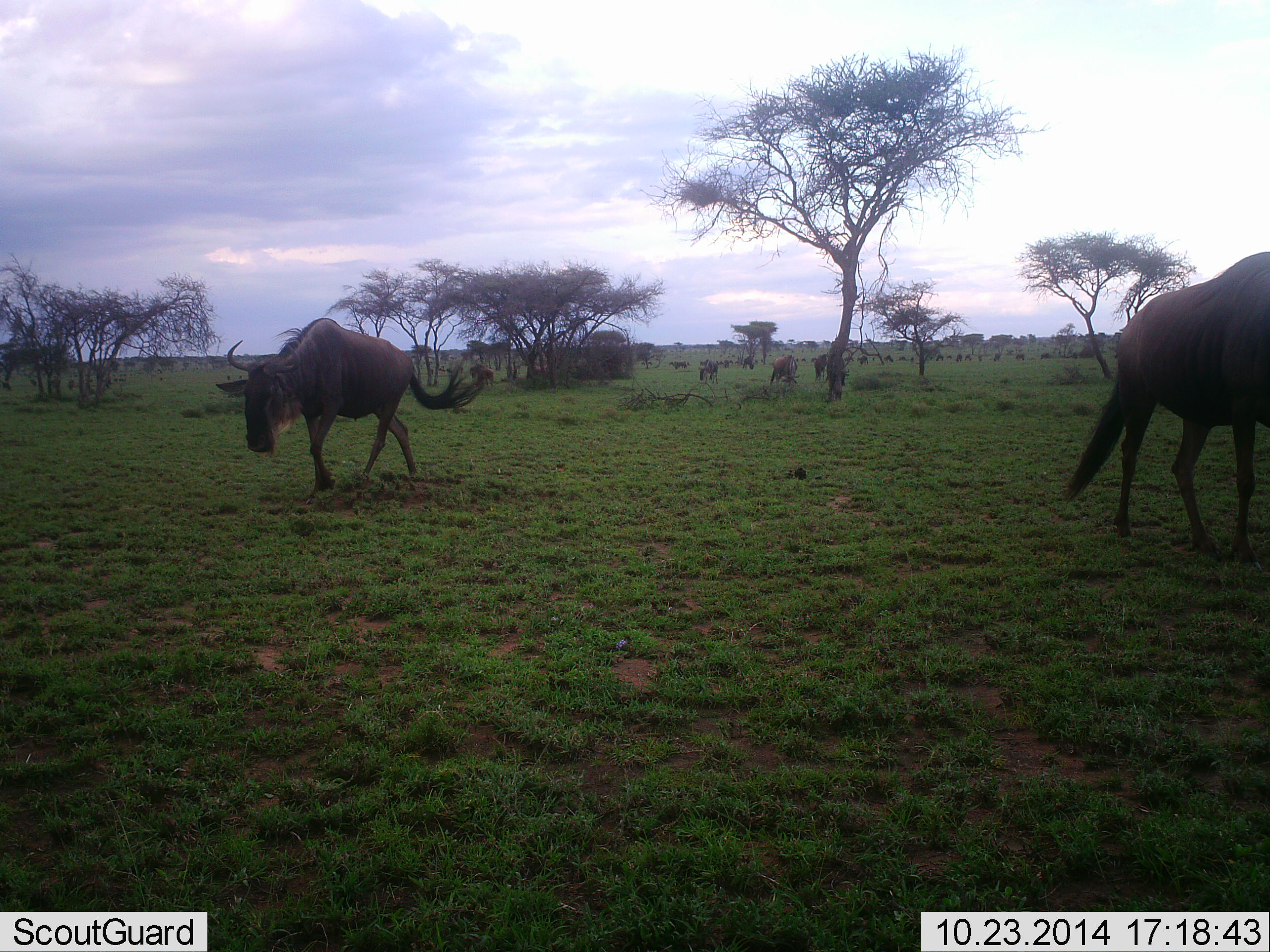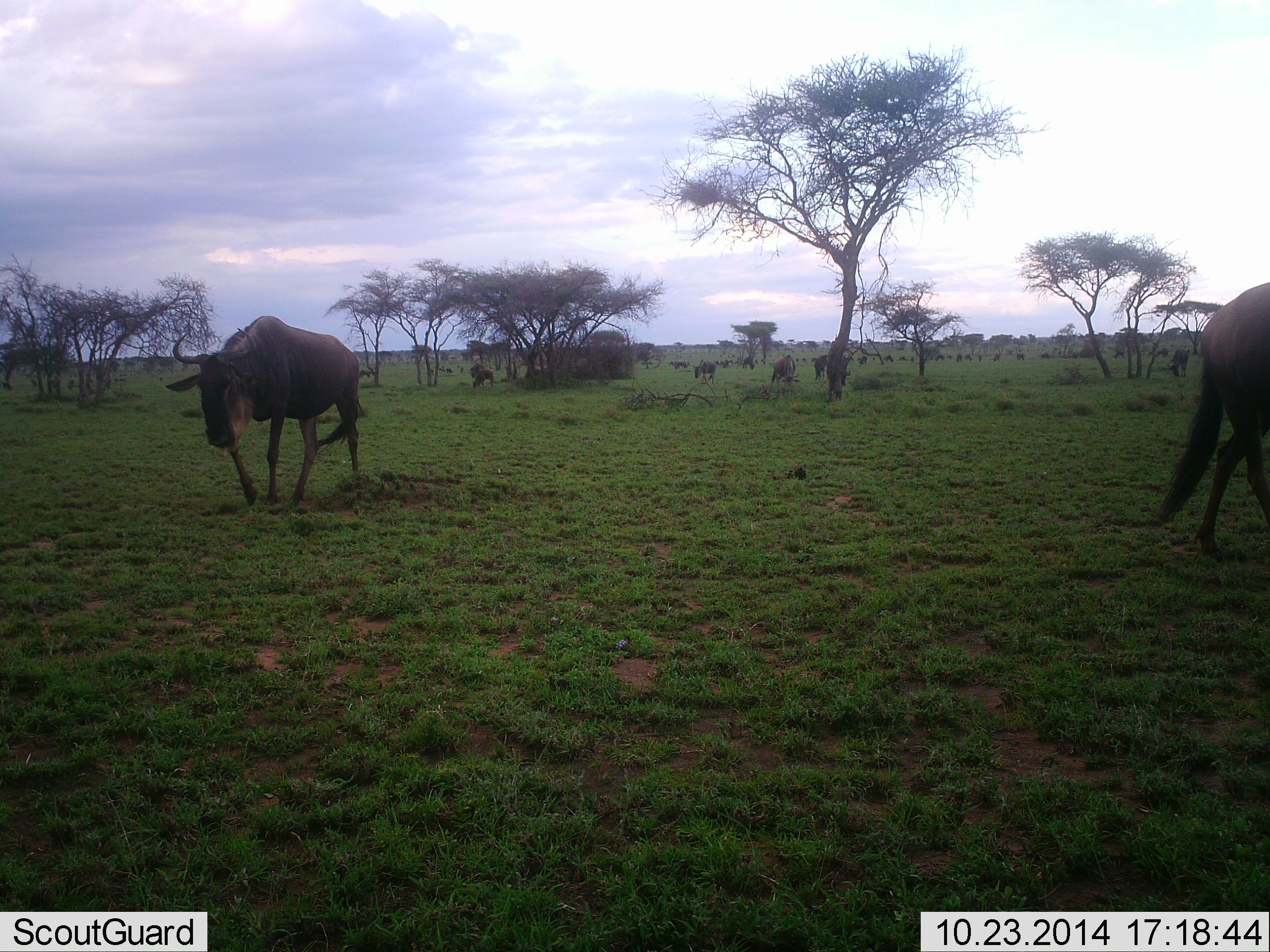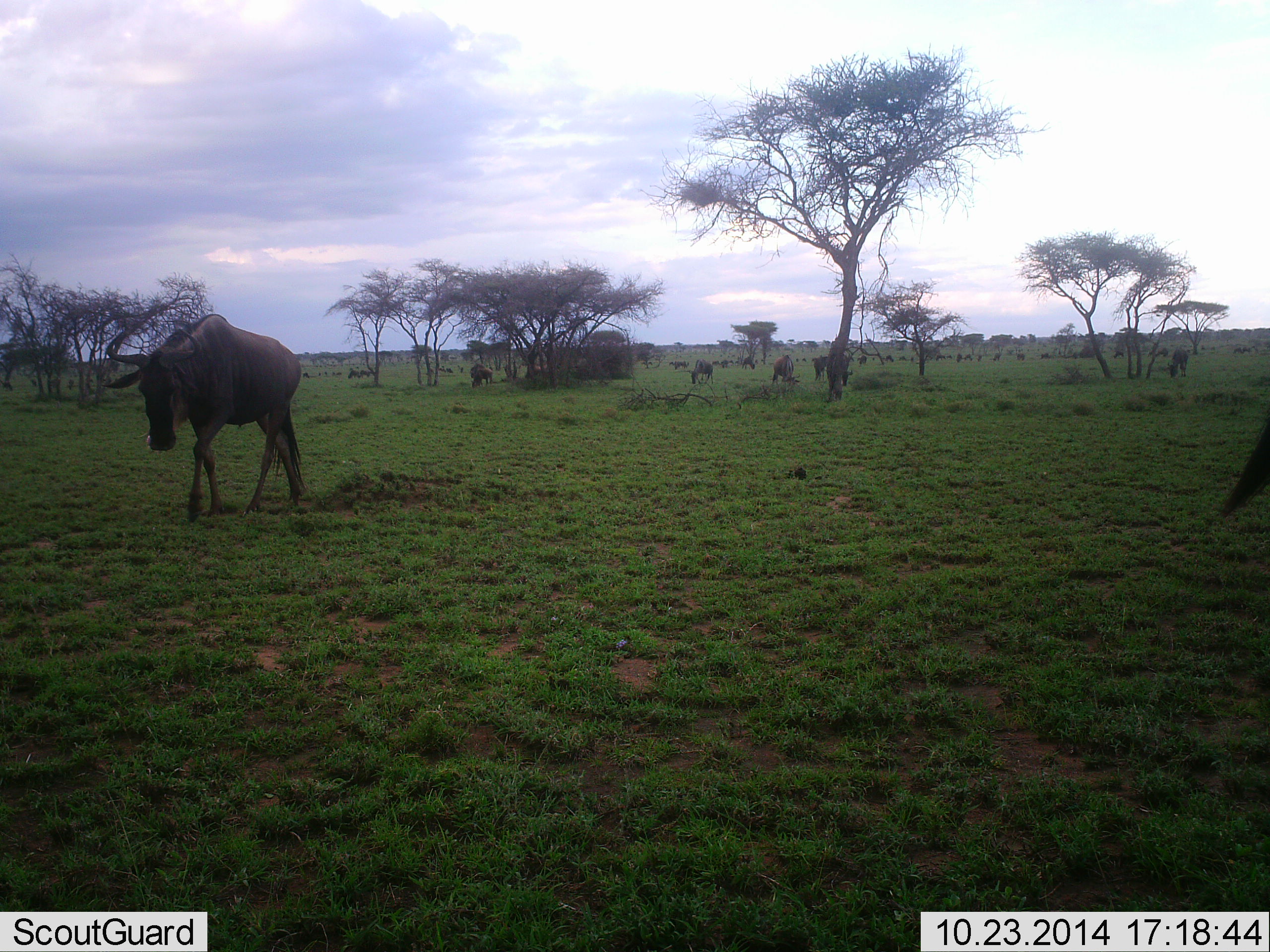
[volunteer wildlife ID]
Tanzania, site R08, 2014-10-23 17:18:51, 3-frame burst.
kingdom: Animalia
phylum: Chordata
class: Mammalia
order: Artiodactyla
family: Bovidae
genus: Connochaetes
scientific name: Connochaetes taurinus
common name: blue wildebeest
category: wildebeest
Wildebeest (blue wildebeest) (Connochaetes taurinus), count 11-50. Behavior (volunteer vote fractions): standing 40%, resting 0%, moving 90%, interacting 0%. Young present (vote fraction): 0%. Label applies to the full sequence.